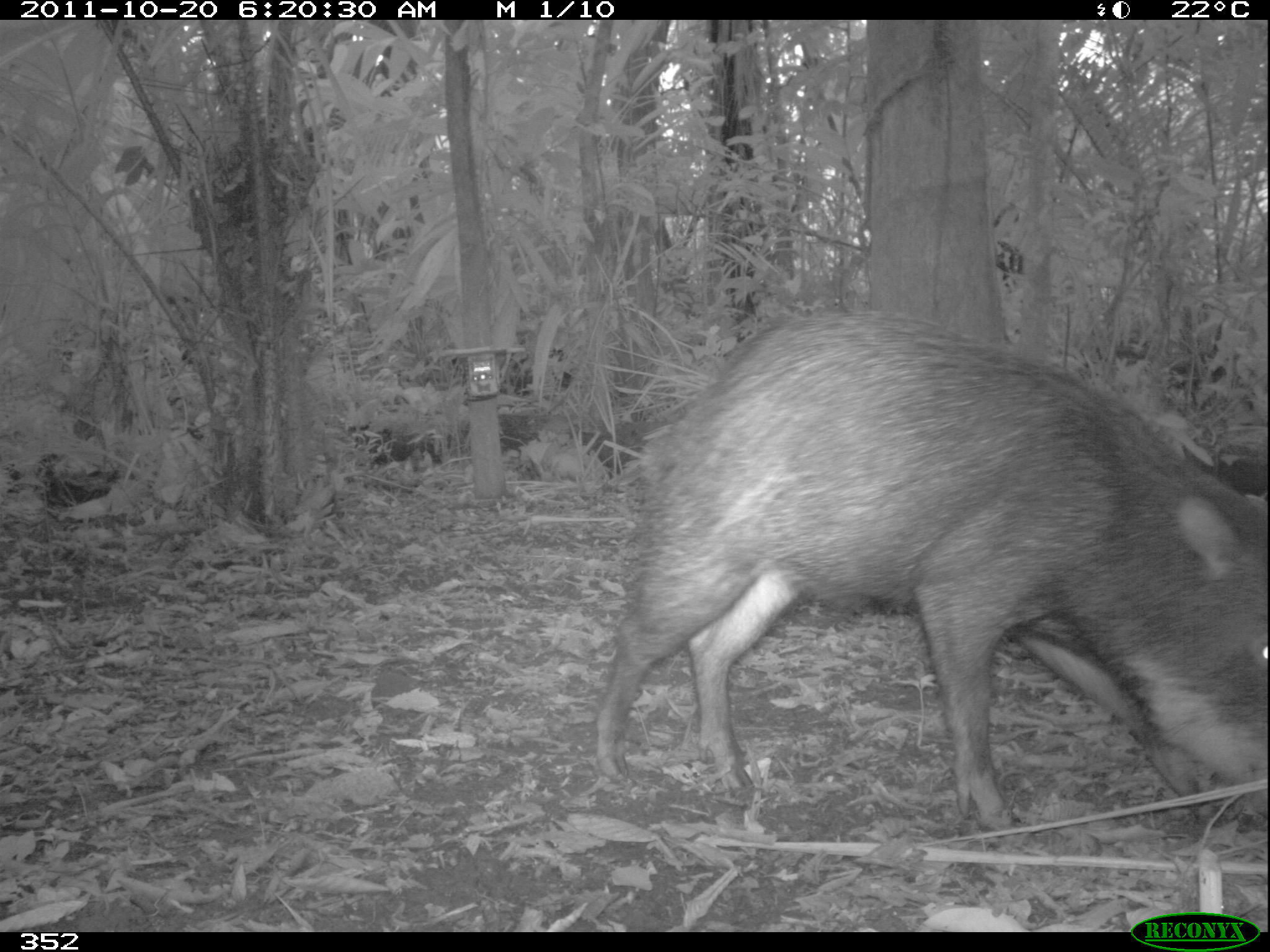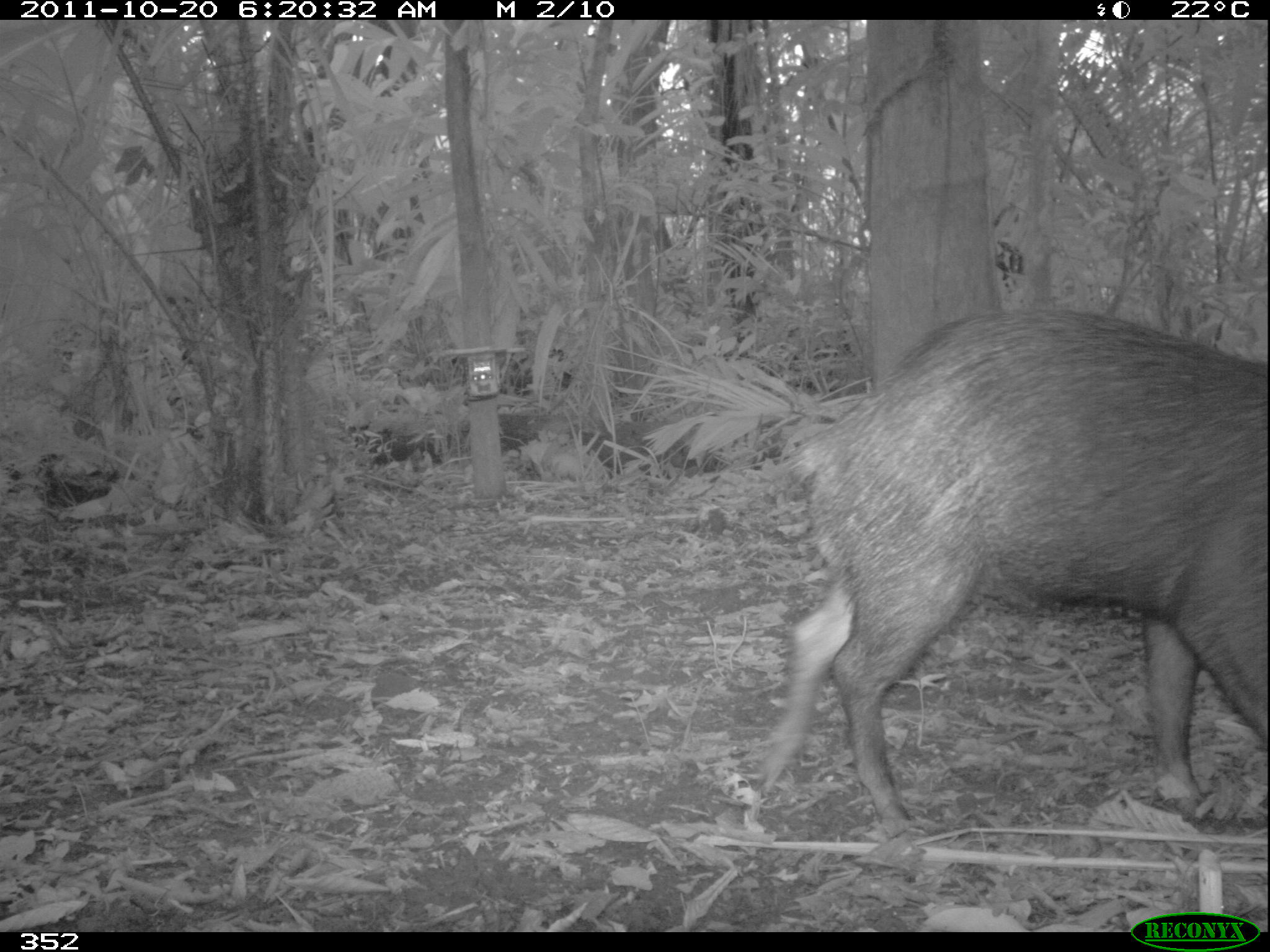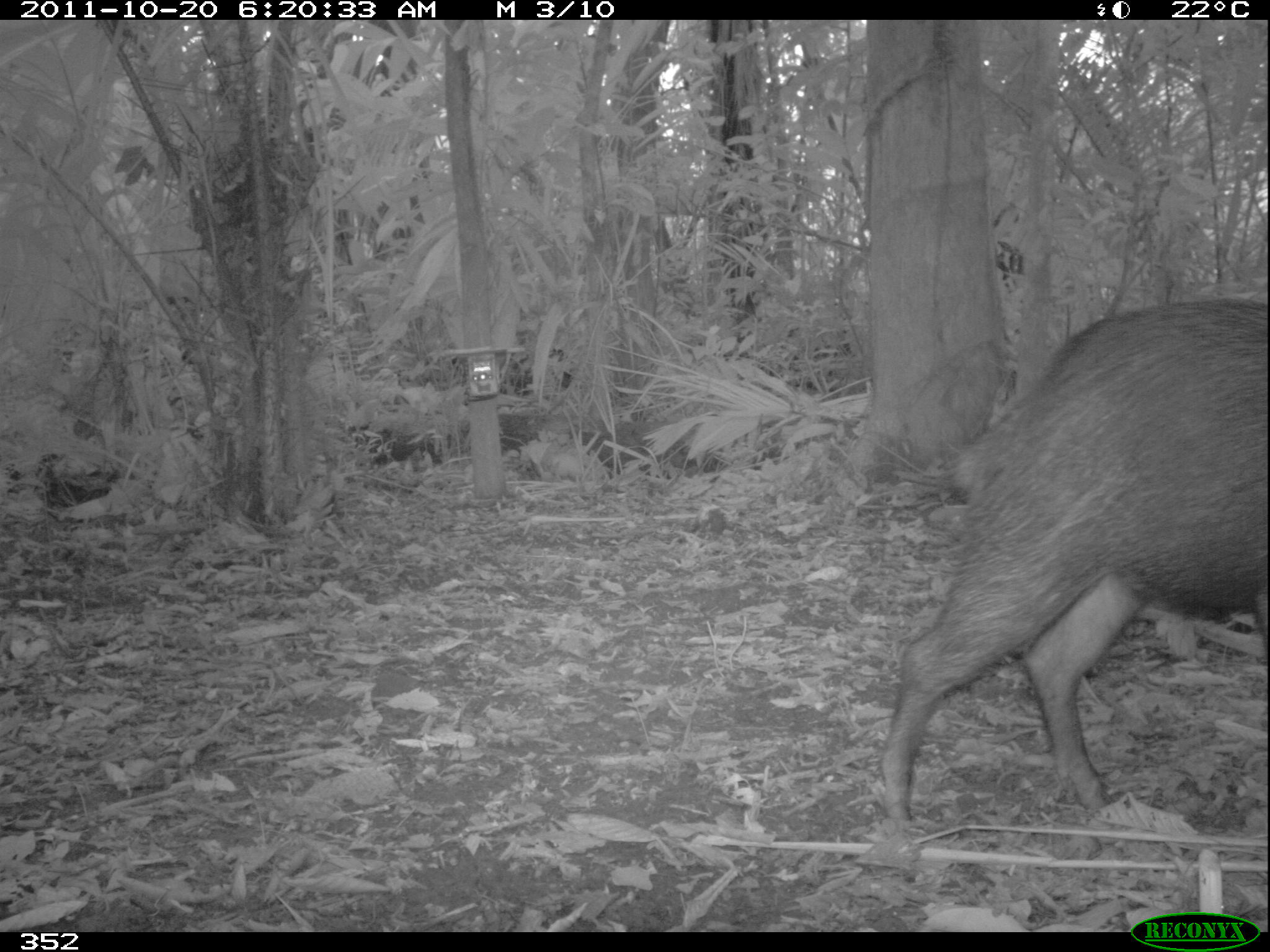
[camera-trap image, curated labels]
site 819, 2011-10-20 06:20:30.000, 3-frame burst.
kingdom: Animalia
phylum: Chordata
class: Mammalia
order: Artiodactyla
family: Tayassuidae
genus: Tayassu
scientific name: Tayassu pecari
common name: white-lipped peccary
Tayassu pecari (white-lipped peccary).